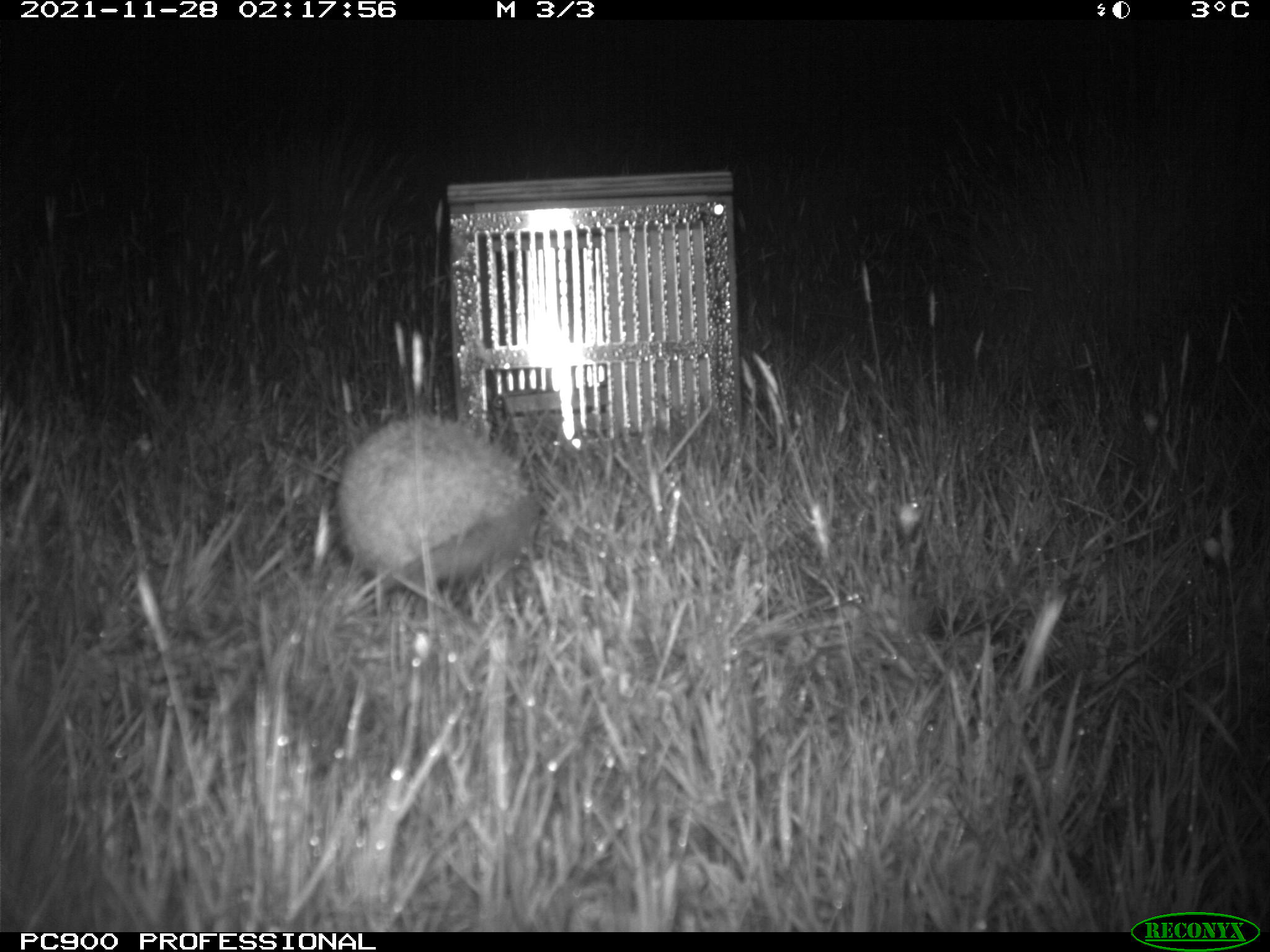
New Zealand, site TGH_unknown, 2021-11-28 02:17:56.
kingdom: Animalia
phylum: Chordata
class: Mammalia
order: Eulipotyphla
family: Erinaceidae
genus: Erinaceus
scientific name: Erinaceus europaeus europaeus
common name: european hedgehog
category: hedgehog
Hedgehog (european hedgehog) (Erinaceus europaeus europaeus).